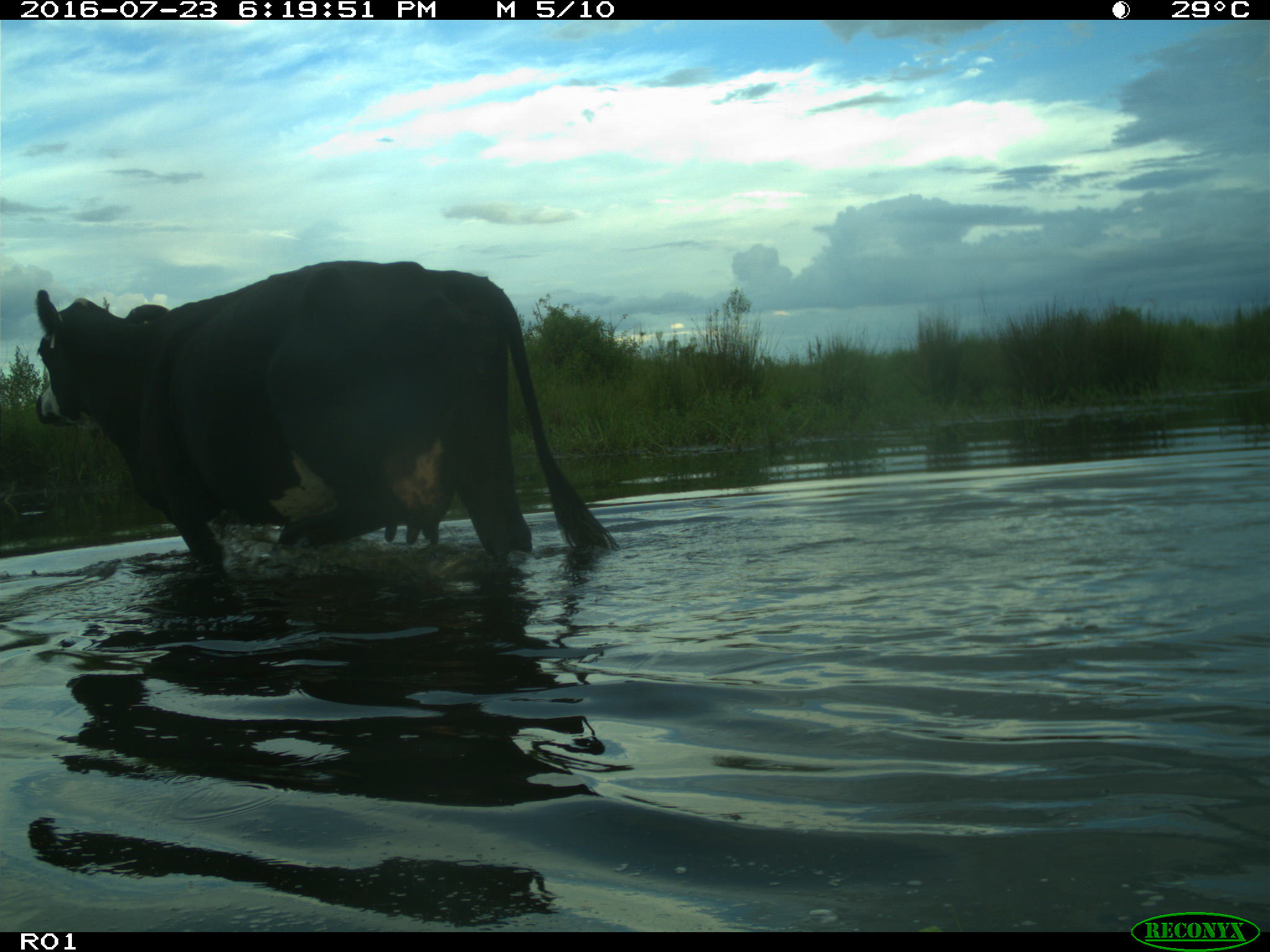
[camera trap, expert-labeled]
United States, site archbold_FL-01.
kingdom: Animalia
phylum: Chordata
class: Mammalia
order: Artiodactyla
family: Bovidae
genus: Bos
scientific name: Bos taurus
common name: domestic cow